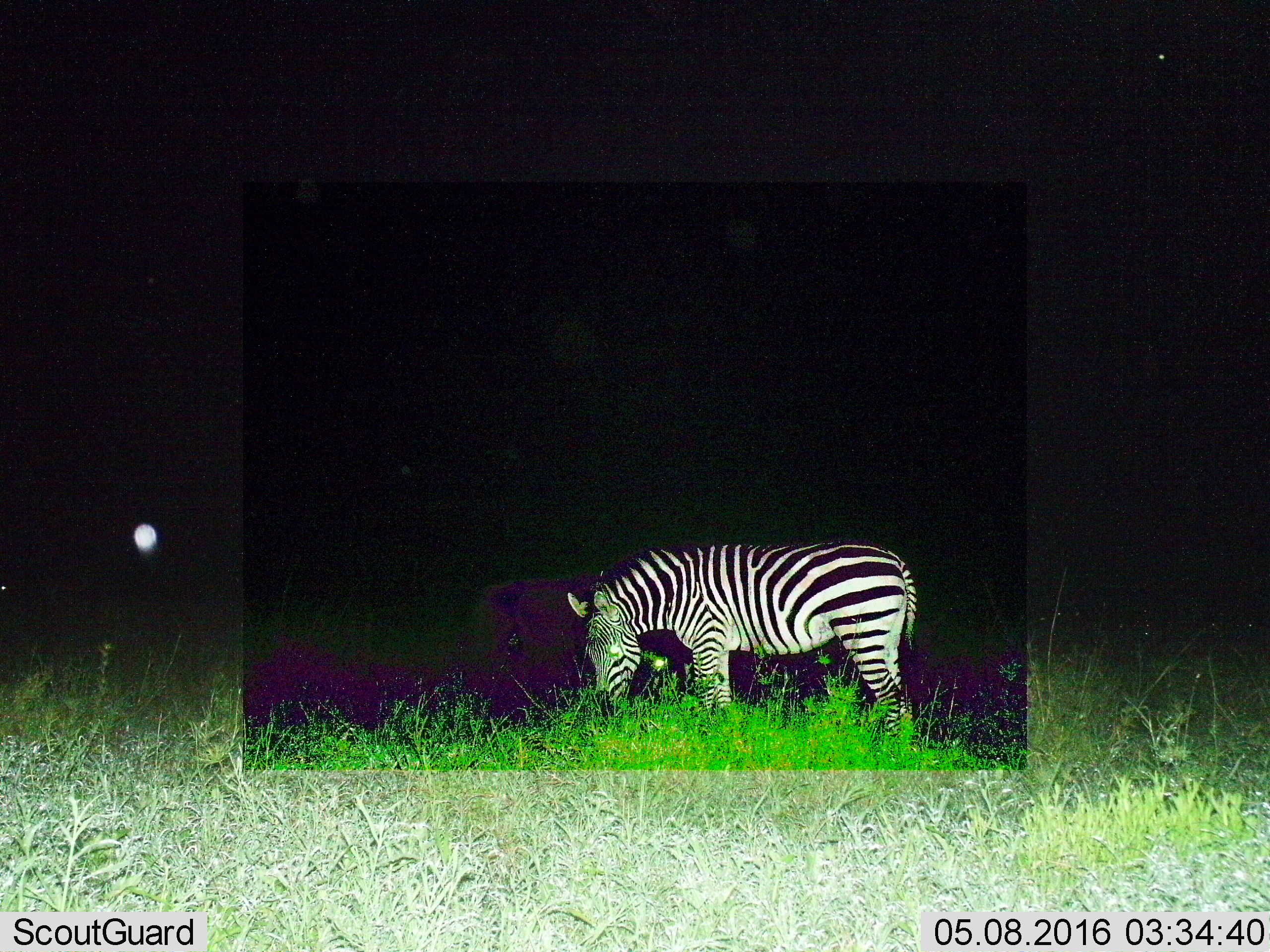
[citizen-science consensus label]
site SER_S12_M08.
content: unidentified animal